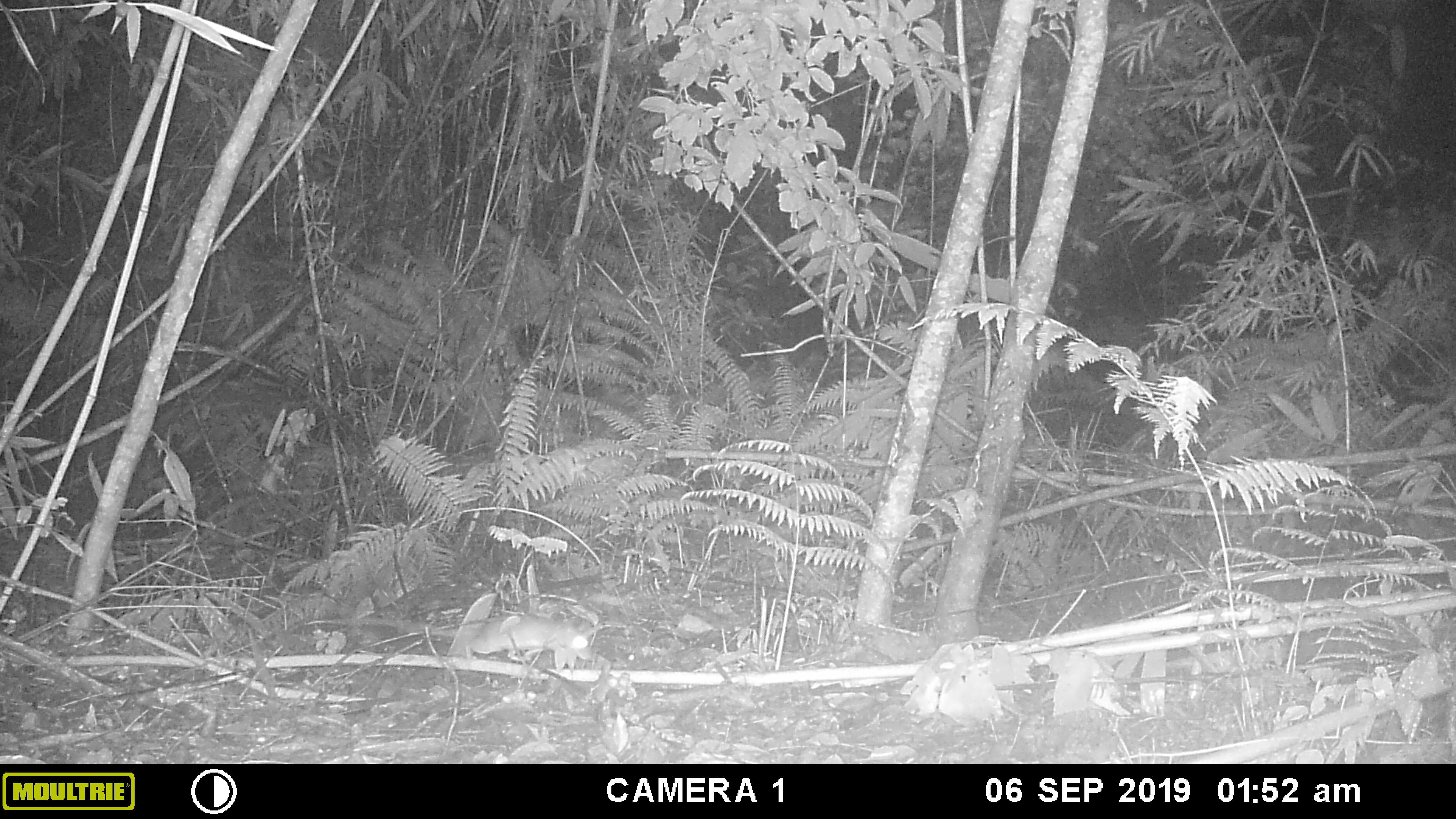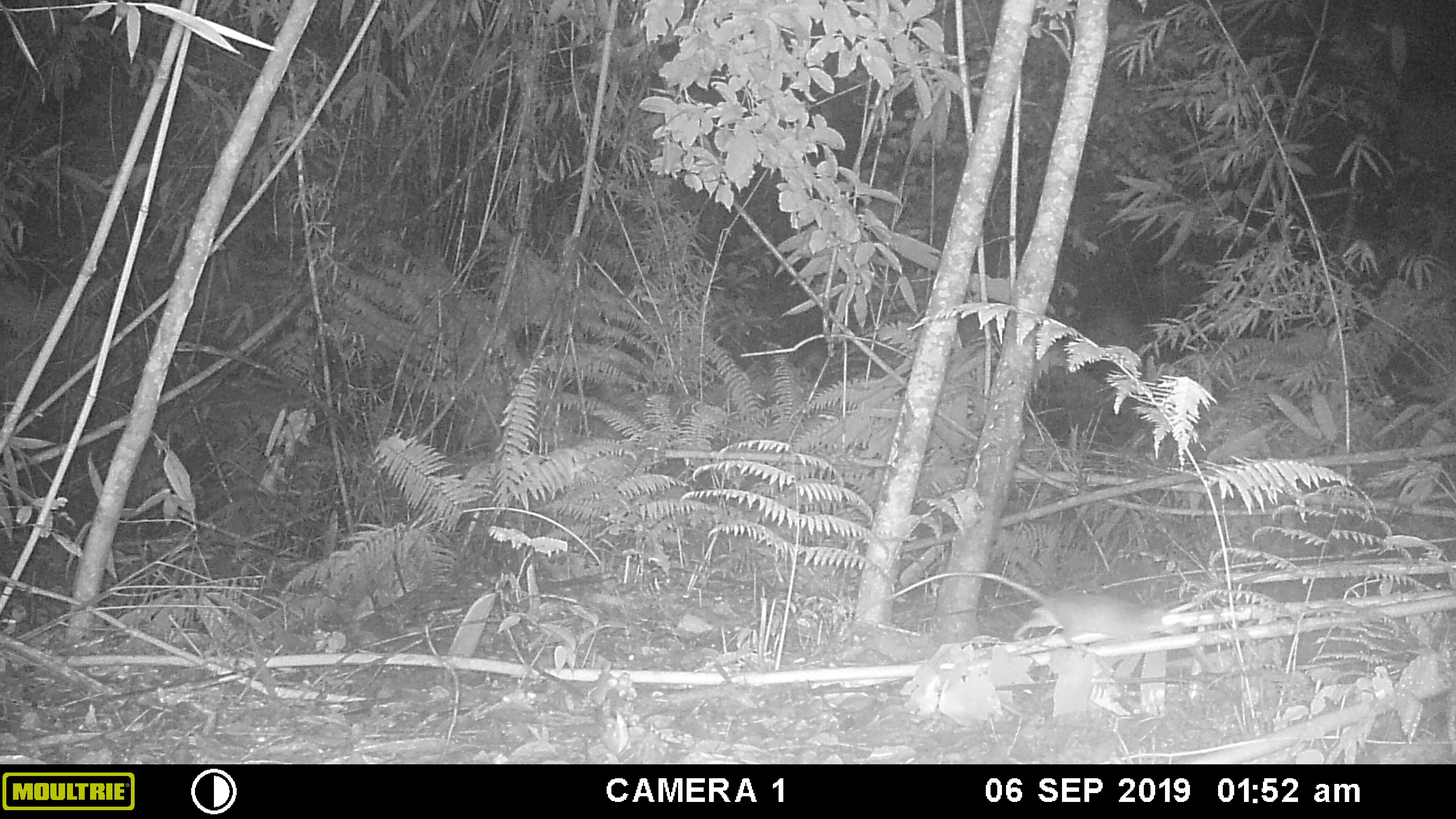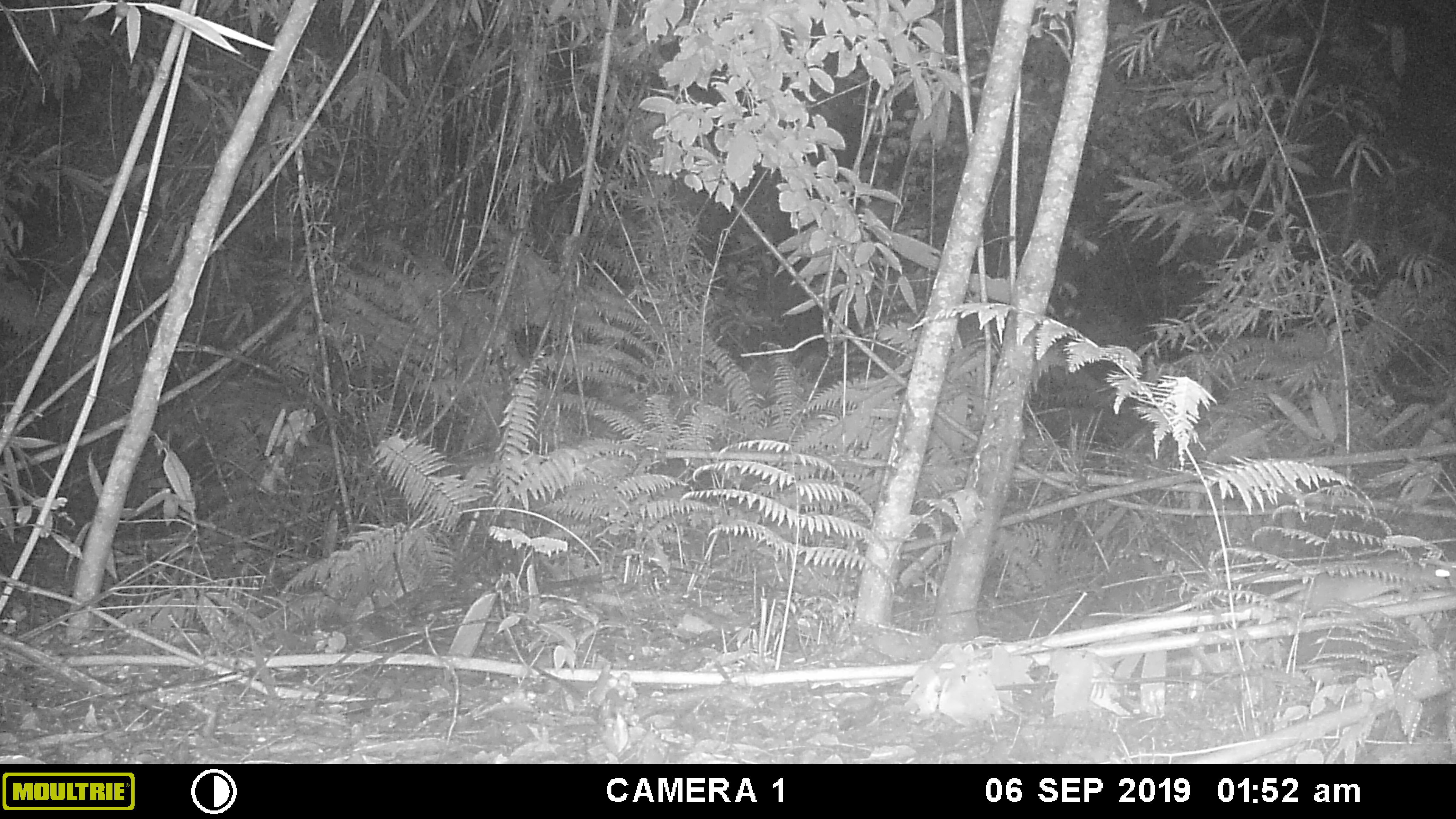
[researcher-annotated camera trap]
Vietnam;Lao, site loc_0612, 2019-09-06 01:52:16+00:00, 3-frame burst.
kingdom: Animalia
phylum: Chordata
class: Mammalia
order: Rodentia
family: Muridae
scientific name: Muridae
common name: old-world mice and rats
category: unidentified murid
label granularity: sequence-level